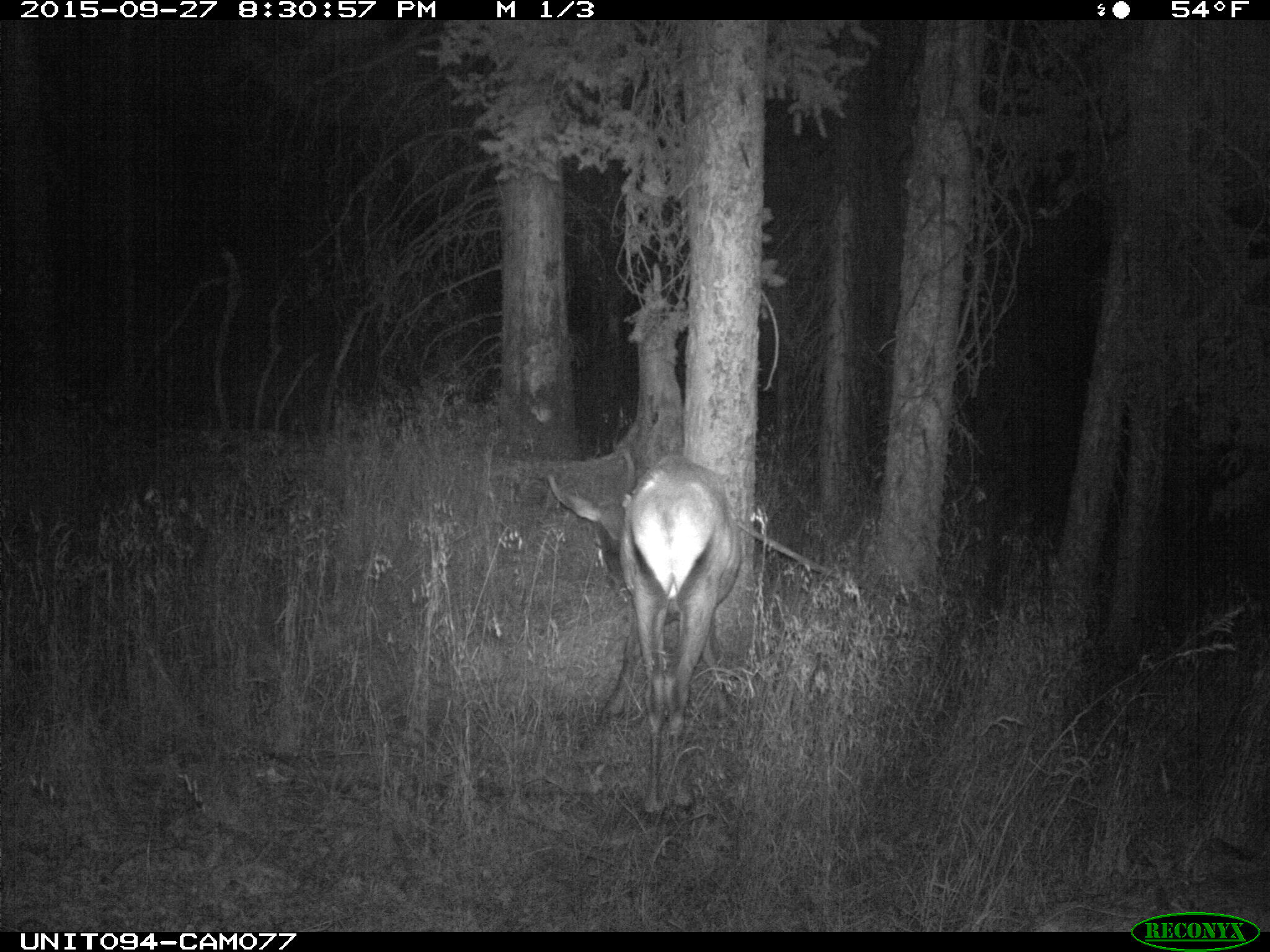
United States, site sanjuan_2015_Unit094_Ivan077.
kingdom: Animalia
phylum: Chordata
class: Mammalia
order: Artiodactyla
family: Cervidae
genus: Cervus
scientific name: Cervus elaphus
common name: red deer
Cervus elaphus (red deer).